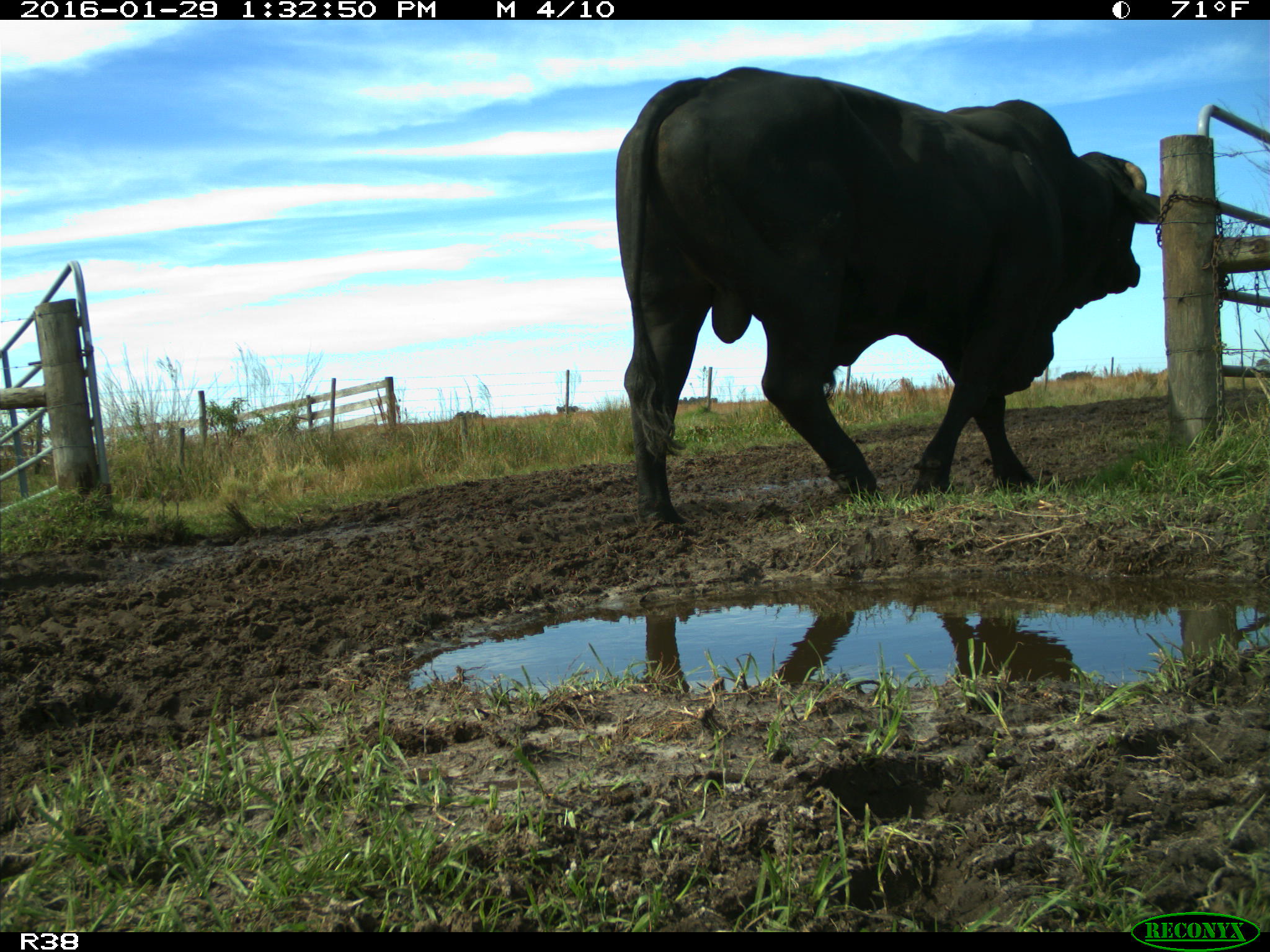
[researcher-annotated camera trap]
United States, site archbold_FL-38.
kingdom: Animalia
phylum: Chordata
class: Mammalia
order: Artiodactyla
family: Bovidae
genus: Bos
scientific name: Bos taurus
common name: domestic cow